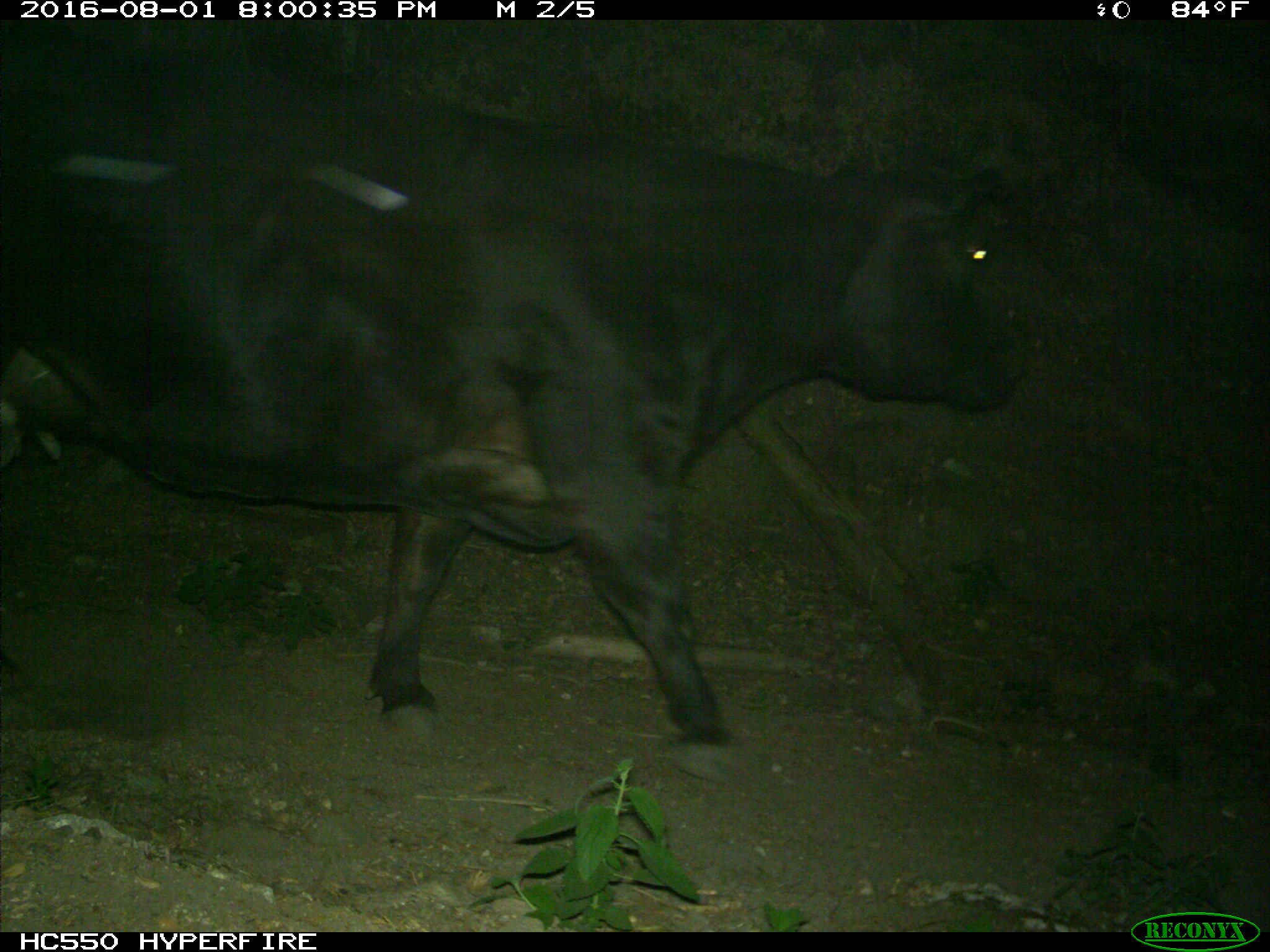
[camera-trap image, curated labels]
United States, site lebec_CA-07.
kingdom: Animalia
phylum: Chordata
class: Mammalia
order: Artiodactyla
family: Bovidae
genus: Bos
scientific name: Bos taurus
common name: domestic cow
Bos taurus (domestic cow).